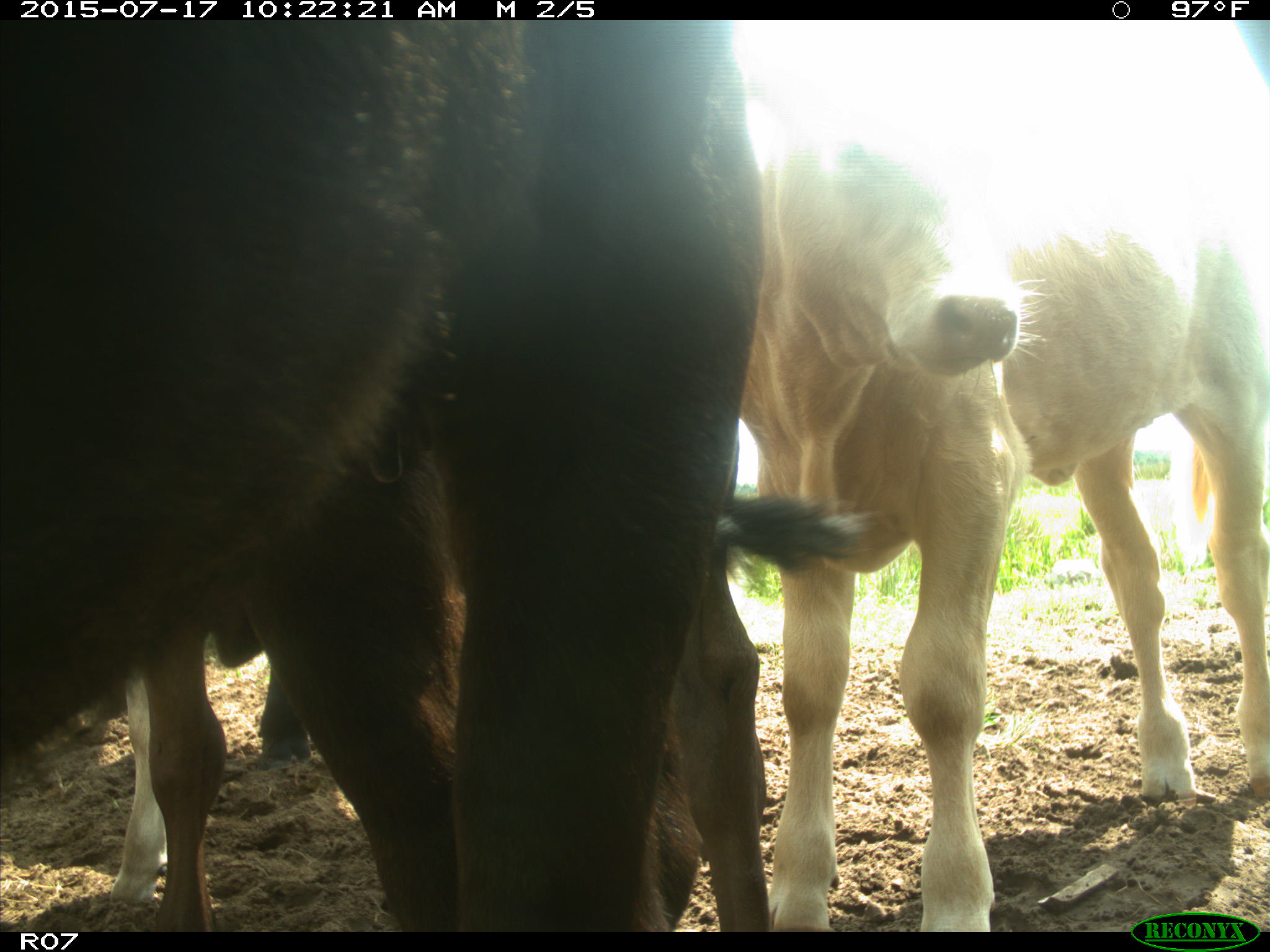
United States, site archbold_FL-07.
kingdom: Animalia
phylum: Chordata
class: Mammalia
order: Artiodactyla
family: Bovidae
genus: Bos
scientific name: Bos taurus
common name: domestic cow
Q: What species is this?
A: Bos taurus (domestic cow).